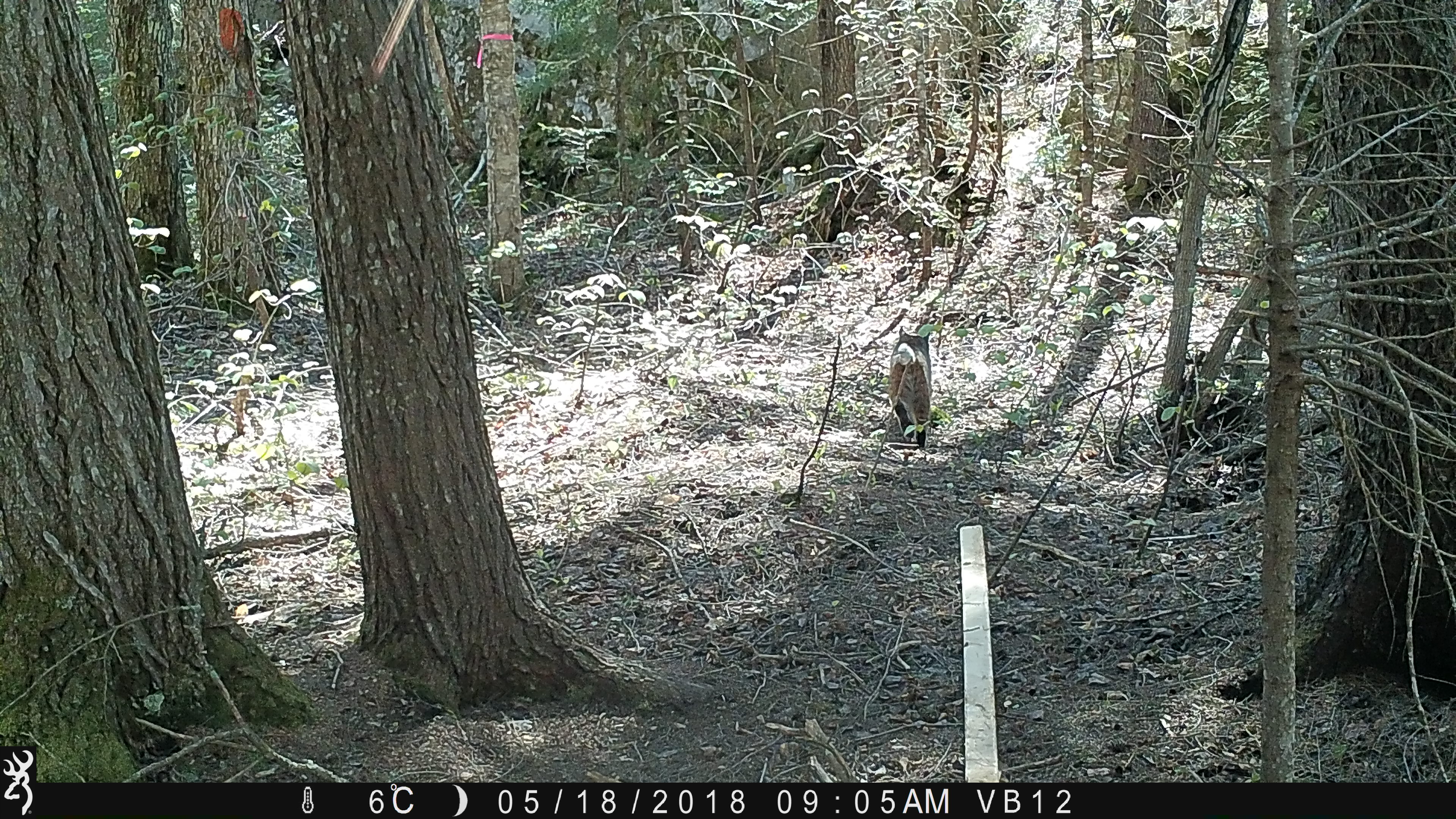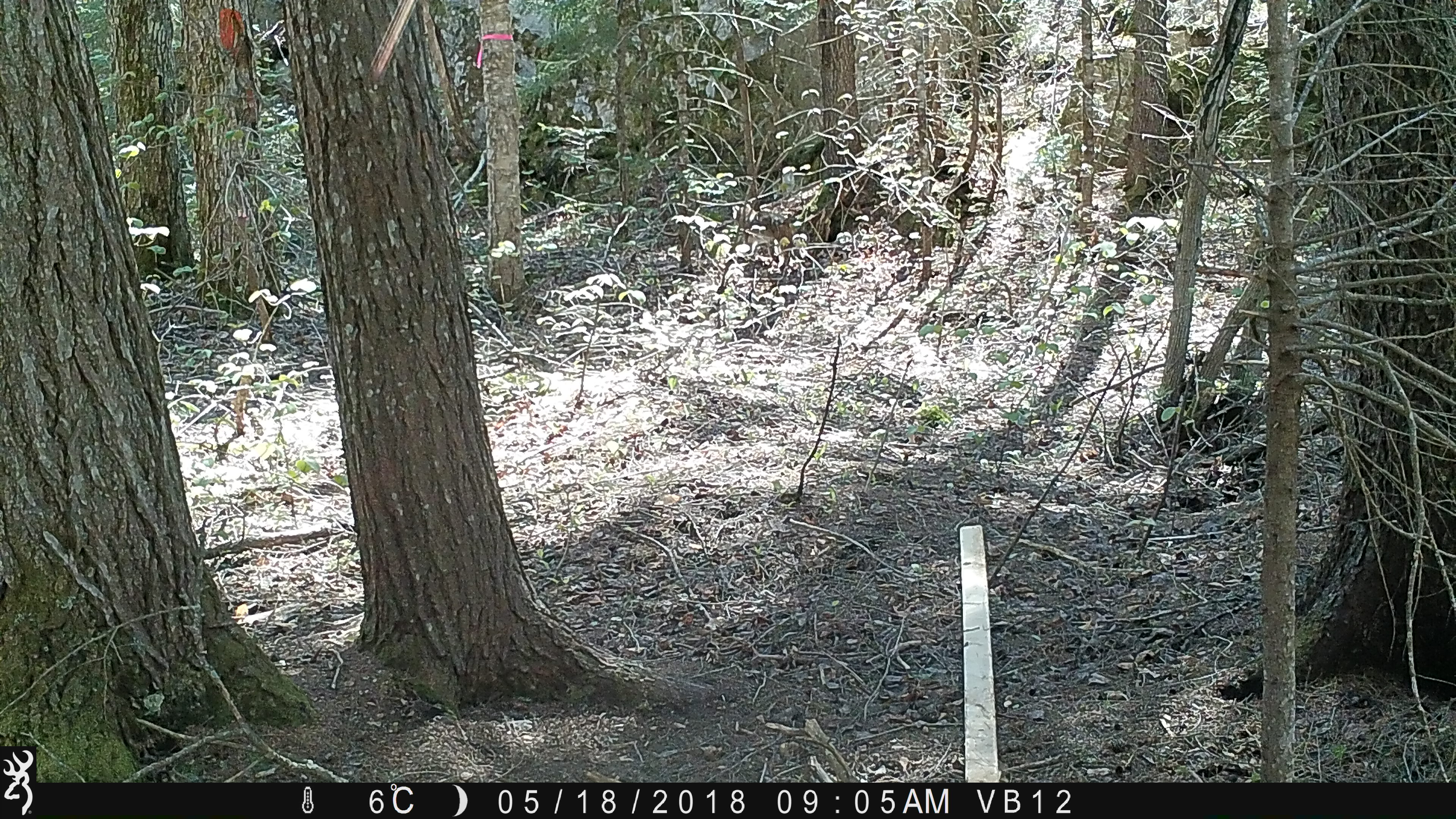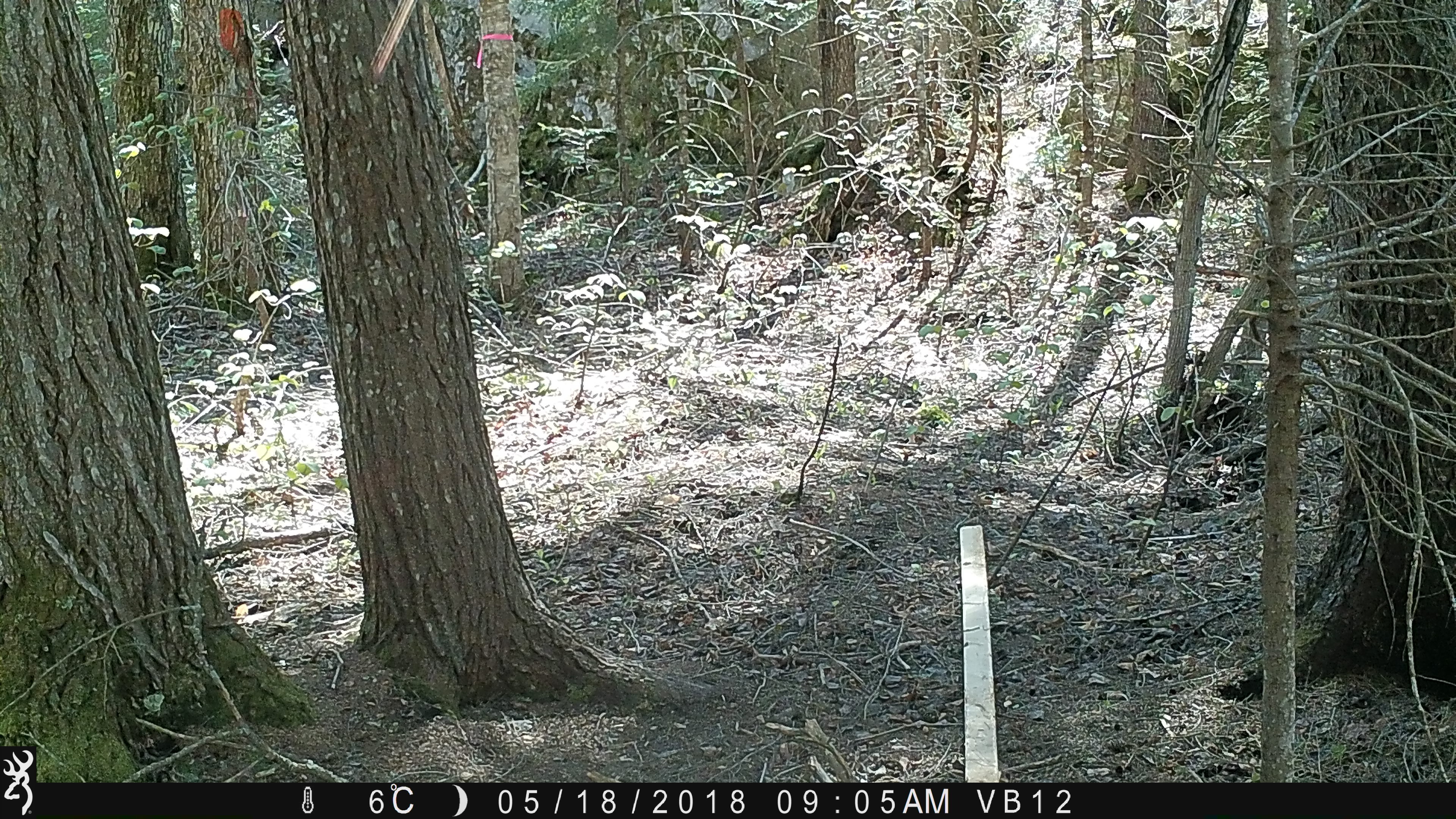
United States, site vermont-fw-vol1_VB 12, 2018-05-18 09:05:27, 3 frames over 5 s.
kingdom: Animalia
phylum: Chordata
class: Mammalia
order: Carnivora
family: Felidae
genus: Lynx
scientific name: Lynx rufus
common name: bobcat